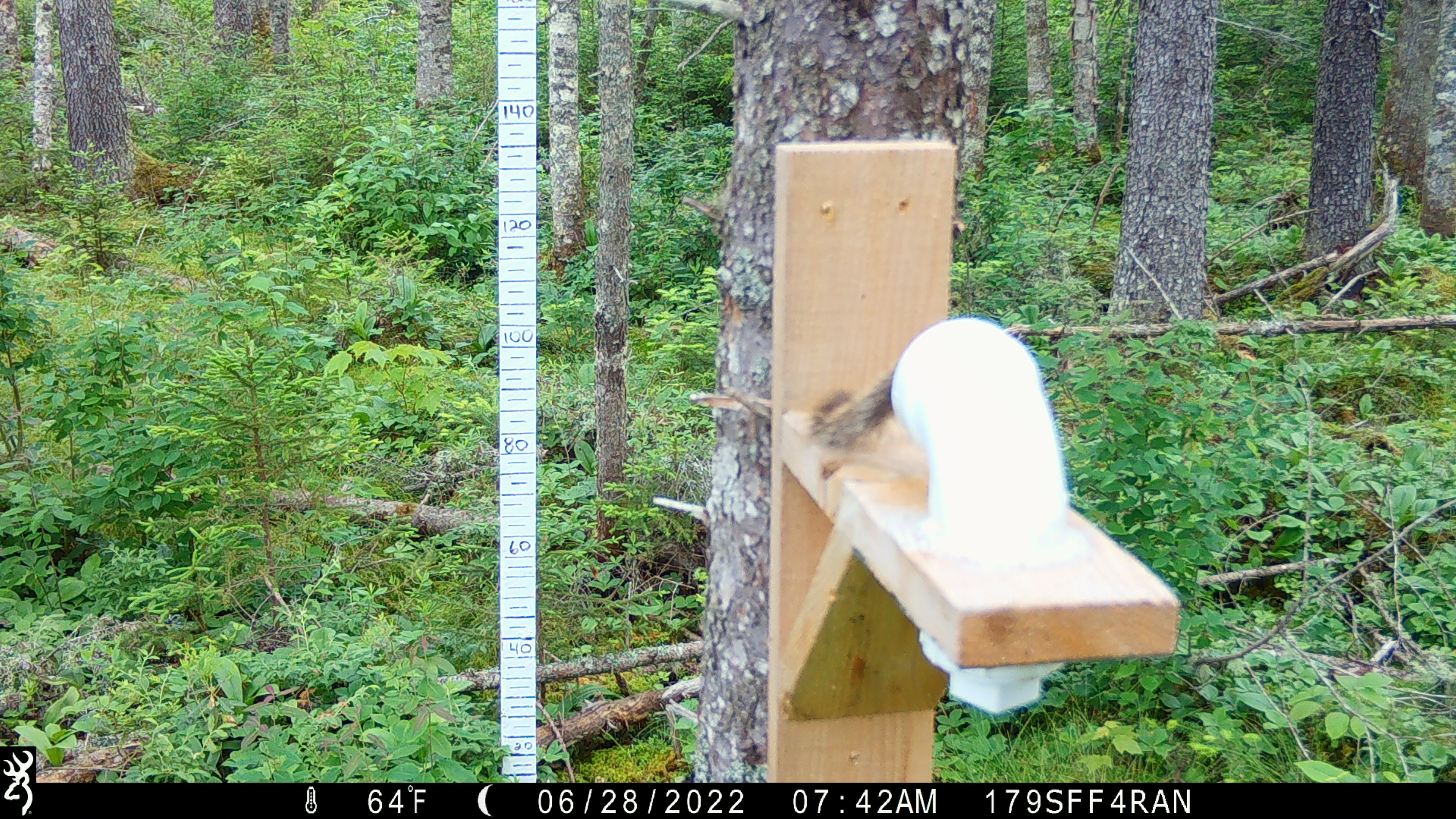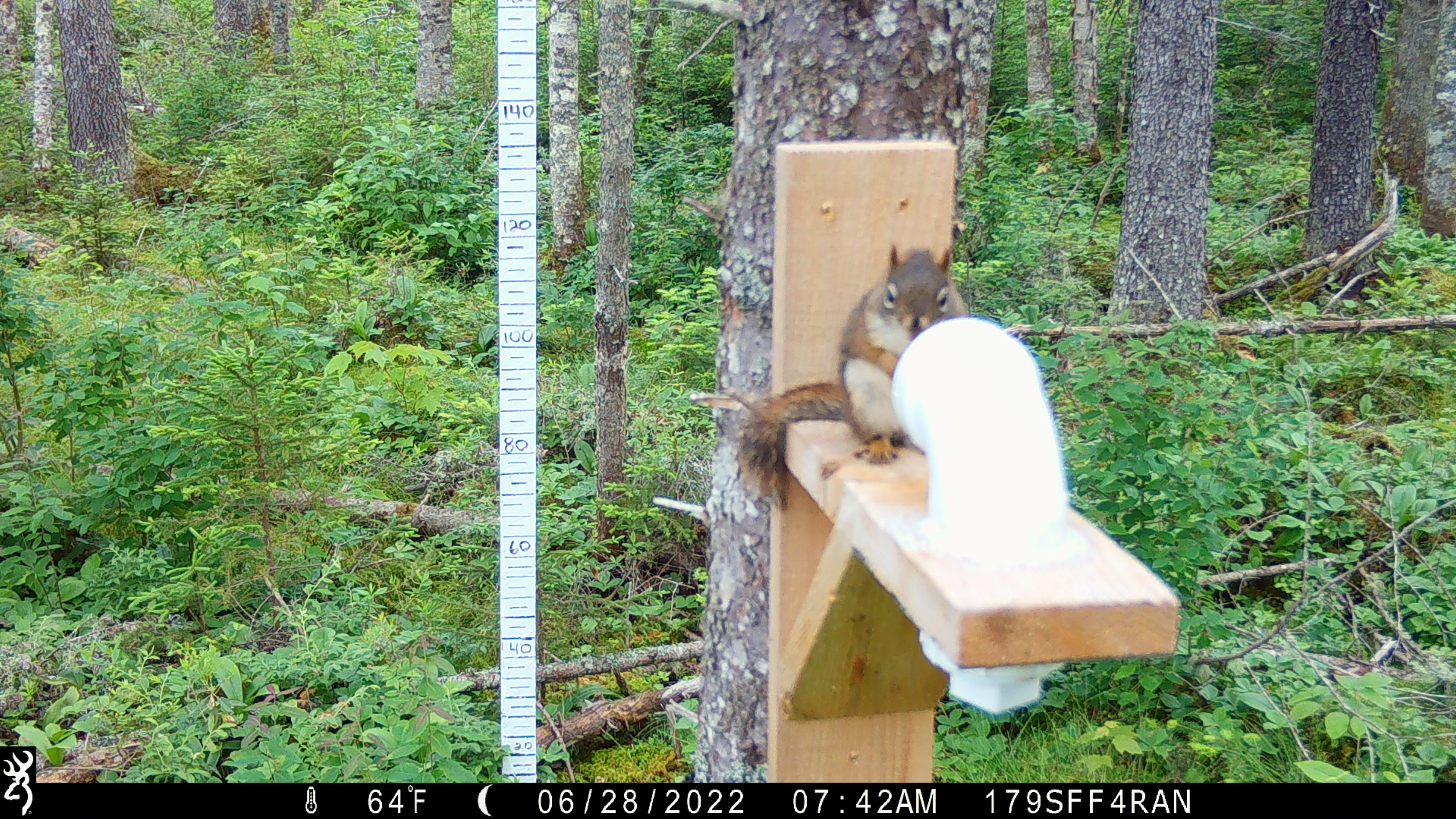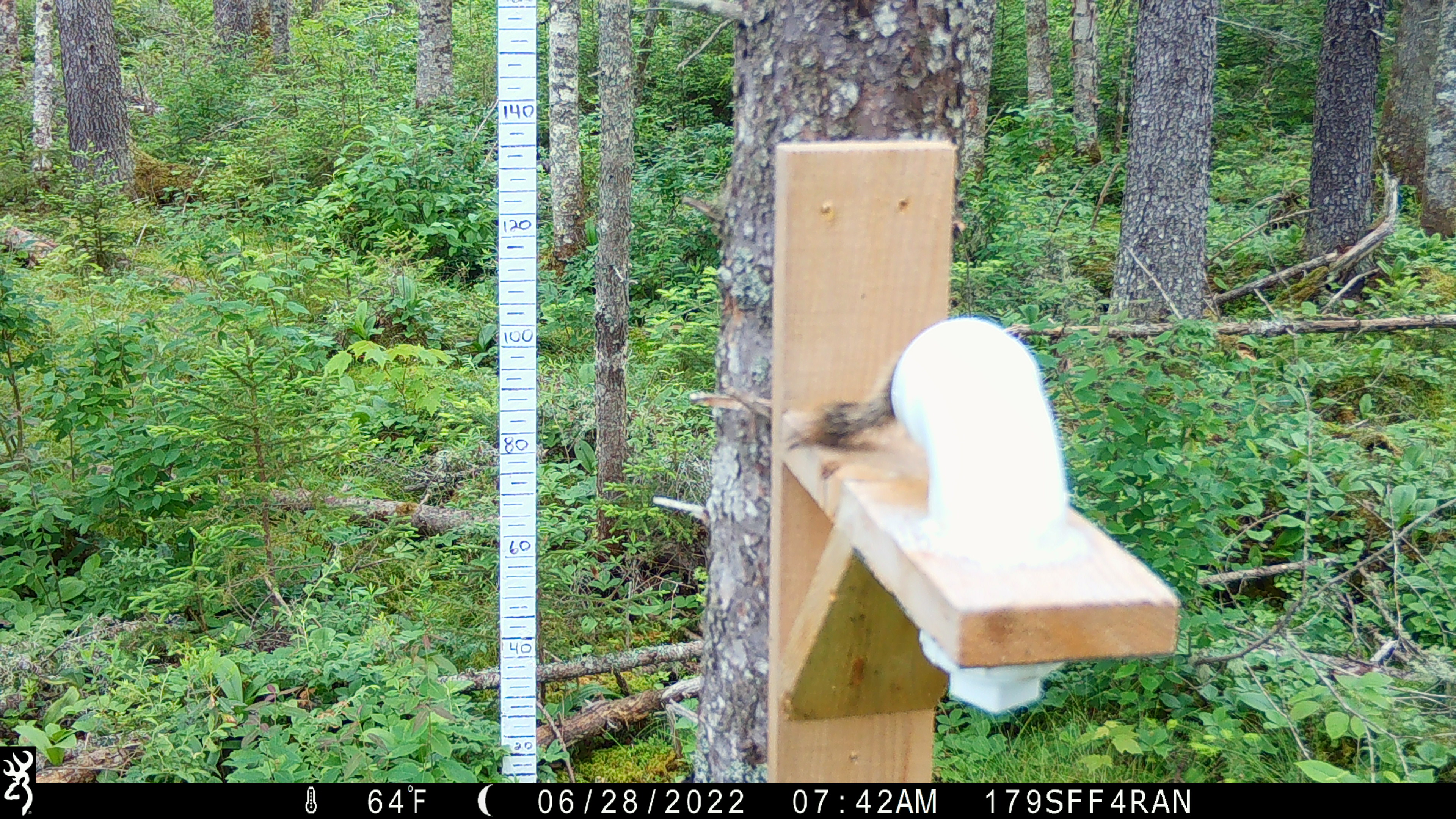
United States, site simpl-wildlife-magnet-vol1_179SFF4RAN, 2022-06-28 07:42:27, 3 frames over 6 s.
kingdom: Animalia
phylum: Chordata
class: Mammalia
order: Rodentia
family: Sciuridae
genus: Tamiasciurus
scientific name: Tamiasciurus hudsonicus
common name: red squirrel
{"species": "red squirrel (Tamiasciurus hudsonicus)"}